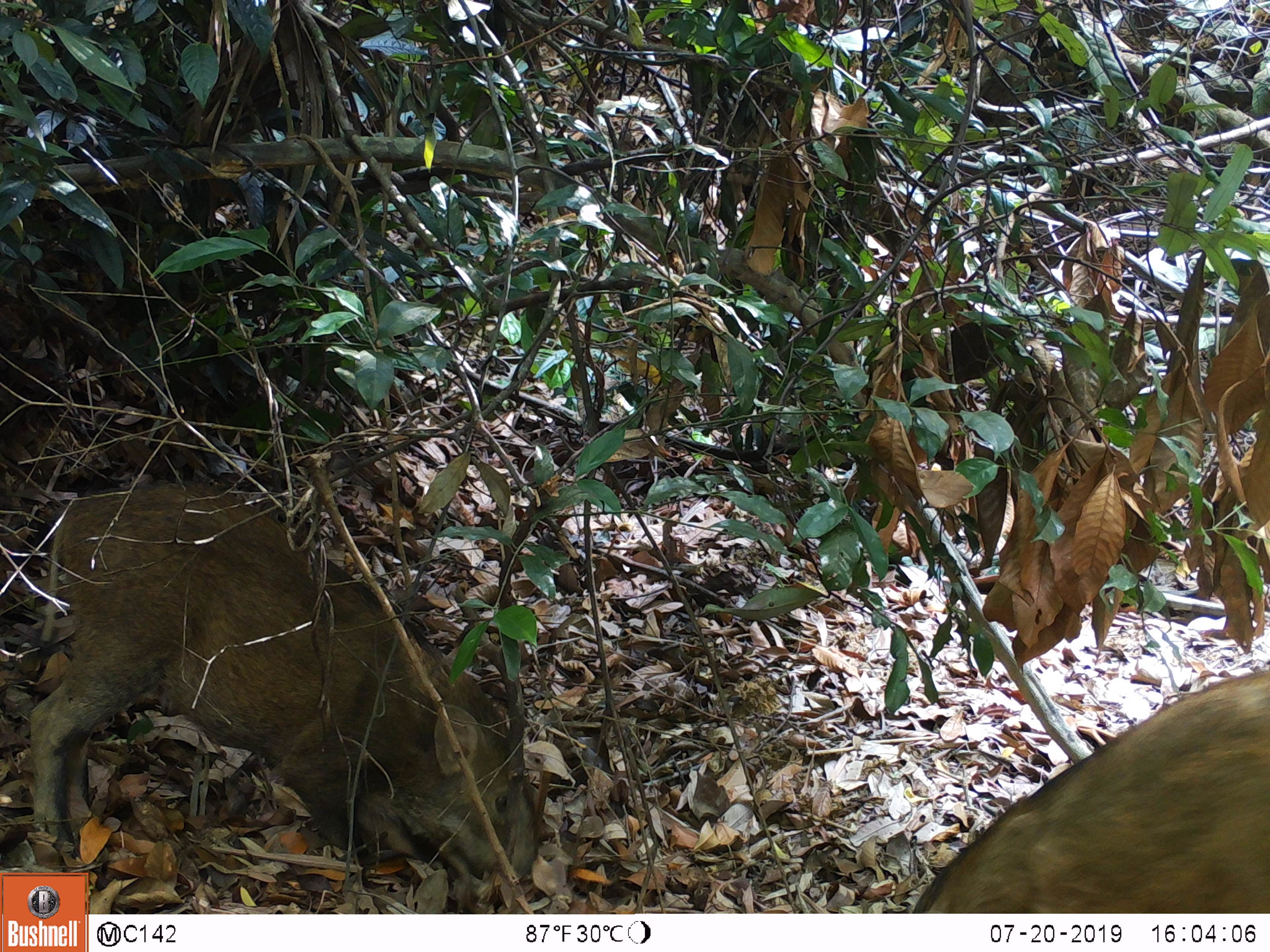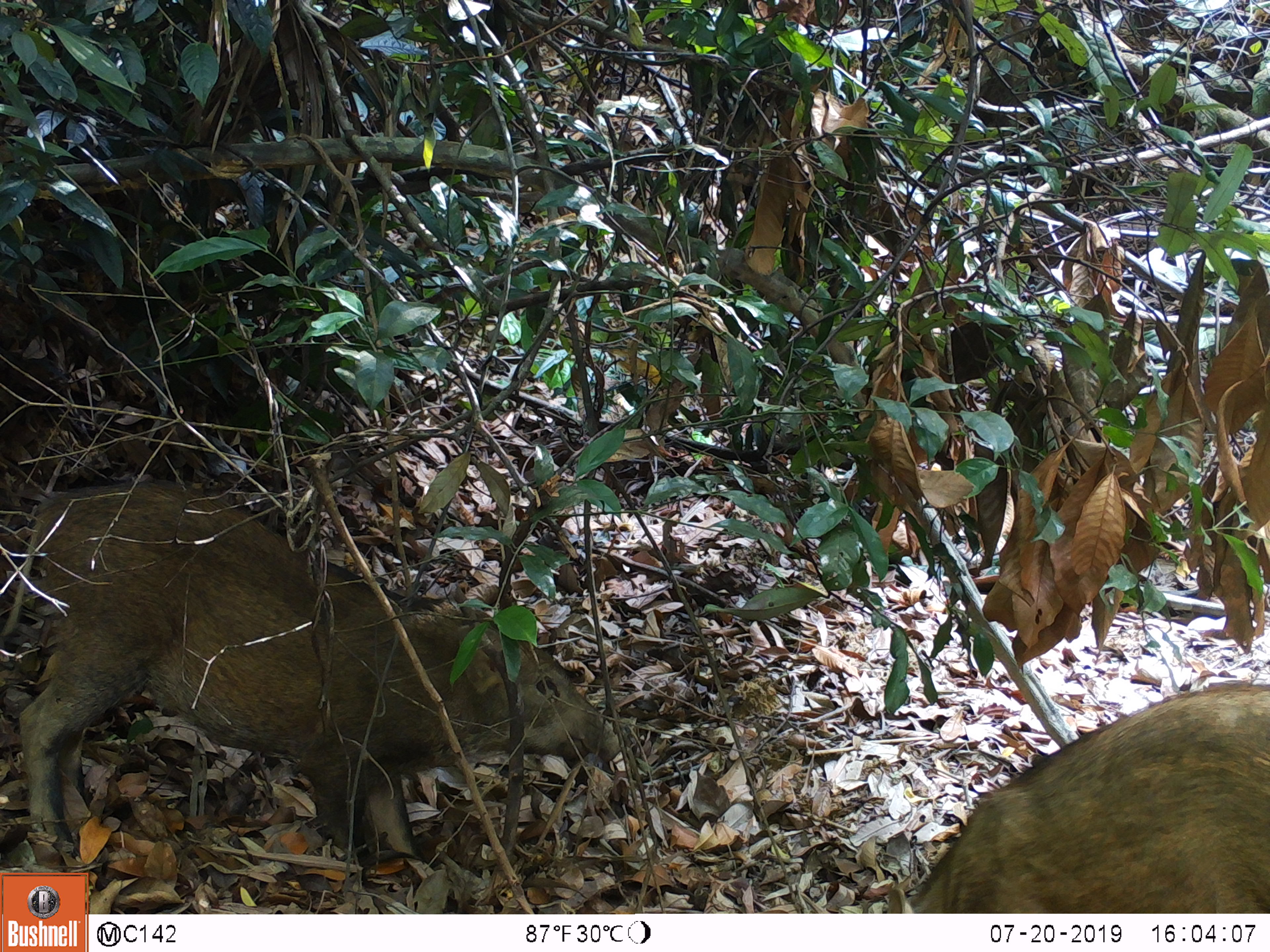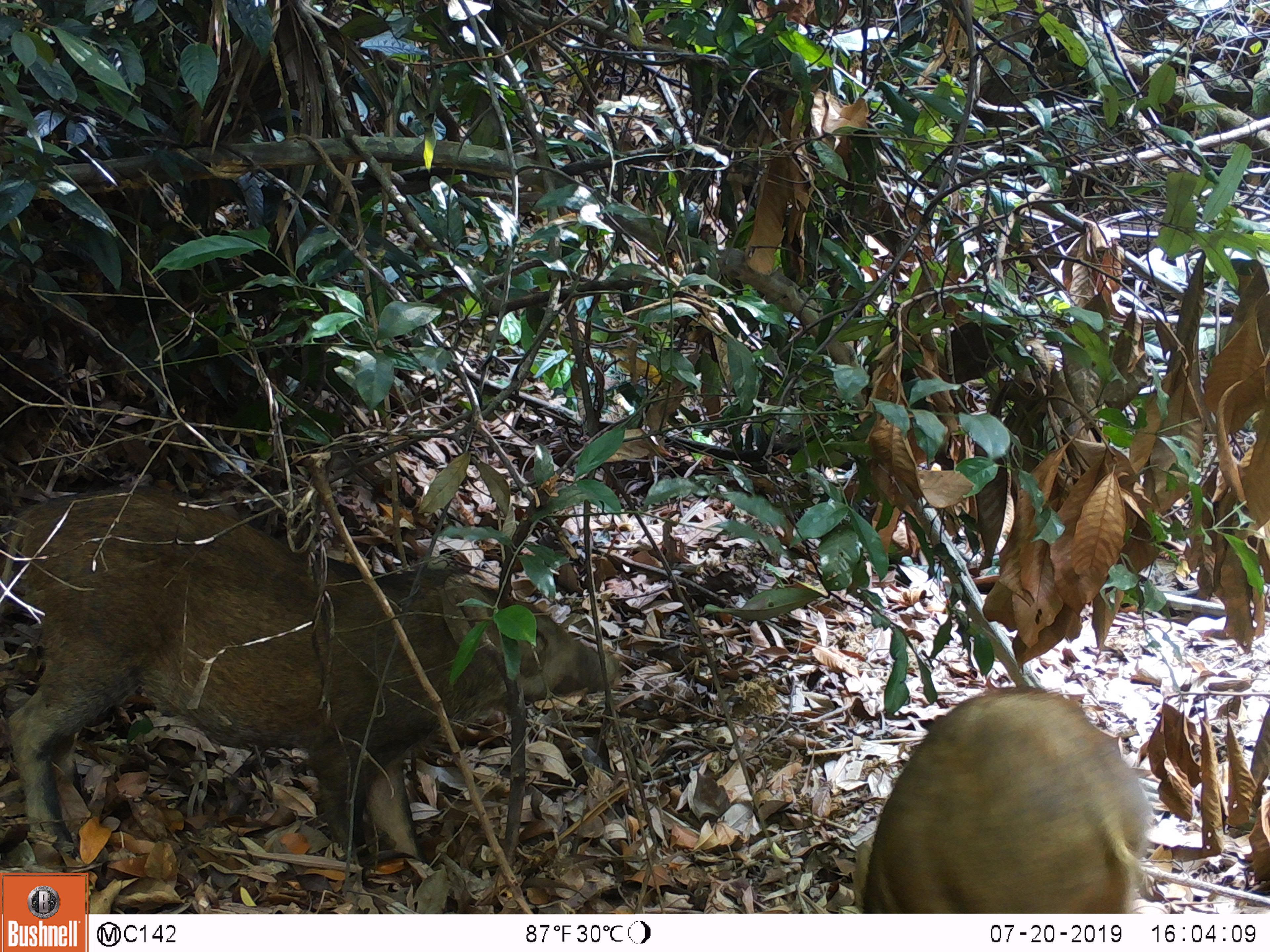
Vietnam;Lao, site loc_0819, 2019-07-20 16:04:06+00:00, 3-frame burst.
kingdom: Animalia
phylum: Chordata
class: Mammalia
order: Artiodactyla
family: Suidae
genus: Sus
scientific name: Sus scrofa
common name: eurasian wild pig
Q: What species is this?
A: Eurasian wild pig (Sus scrofa).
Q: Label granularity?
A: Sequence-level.